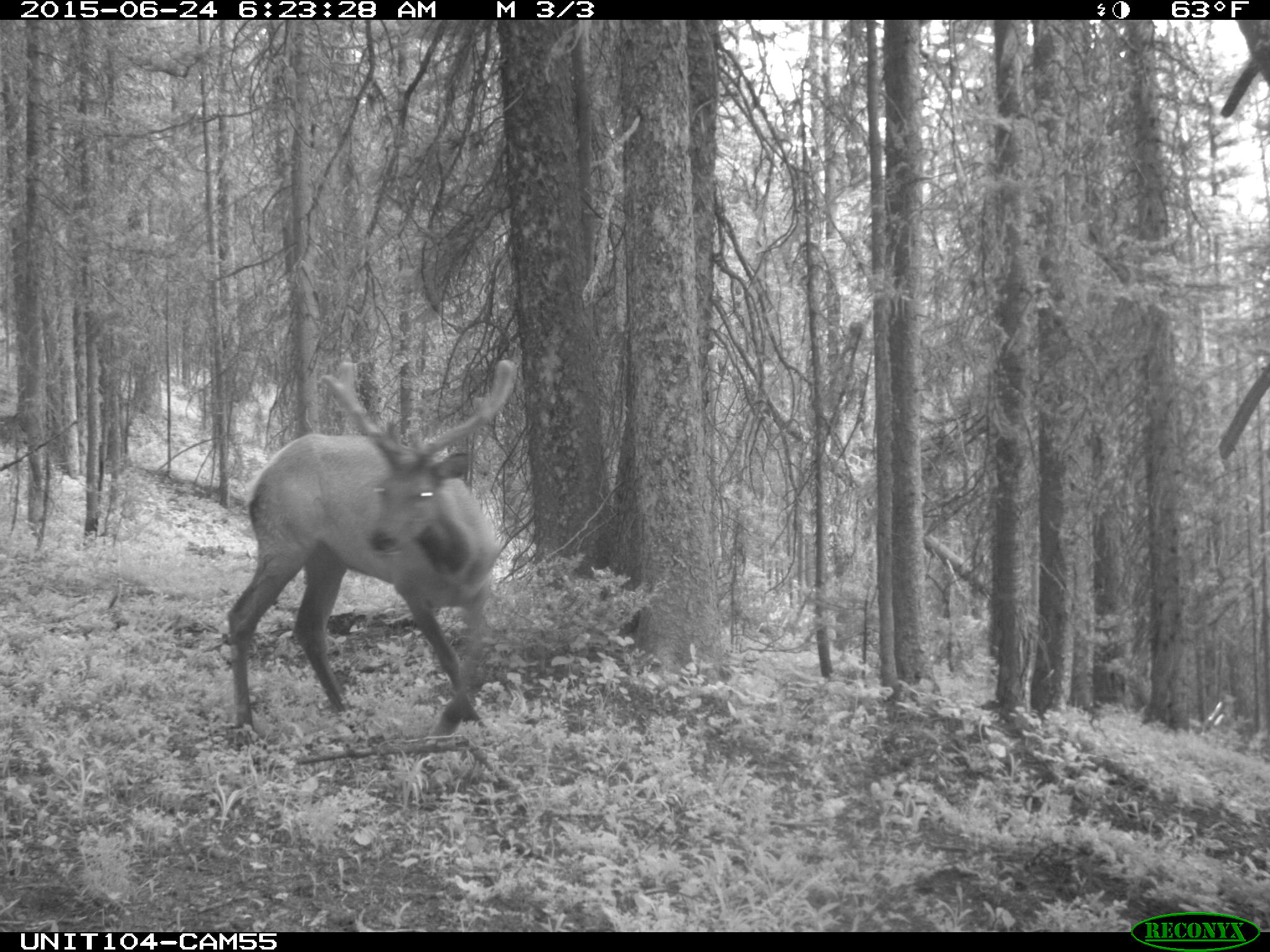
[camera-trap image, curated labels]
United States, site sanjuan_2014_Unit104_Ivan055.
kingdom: Animalia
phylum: Chordata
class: Mammalia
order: Artiodactyla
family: Cervidae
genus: Cervus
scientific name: Cervus elaphus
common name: red deer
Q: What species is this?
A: Cervus elaphus (red deer).